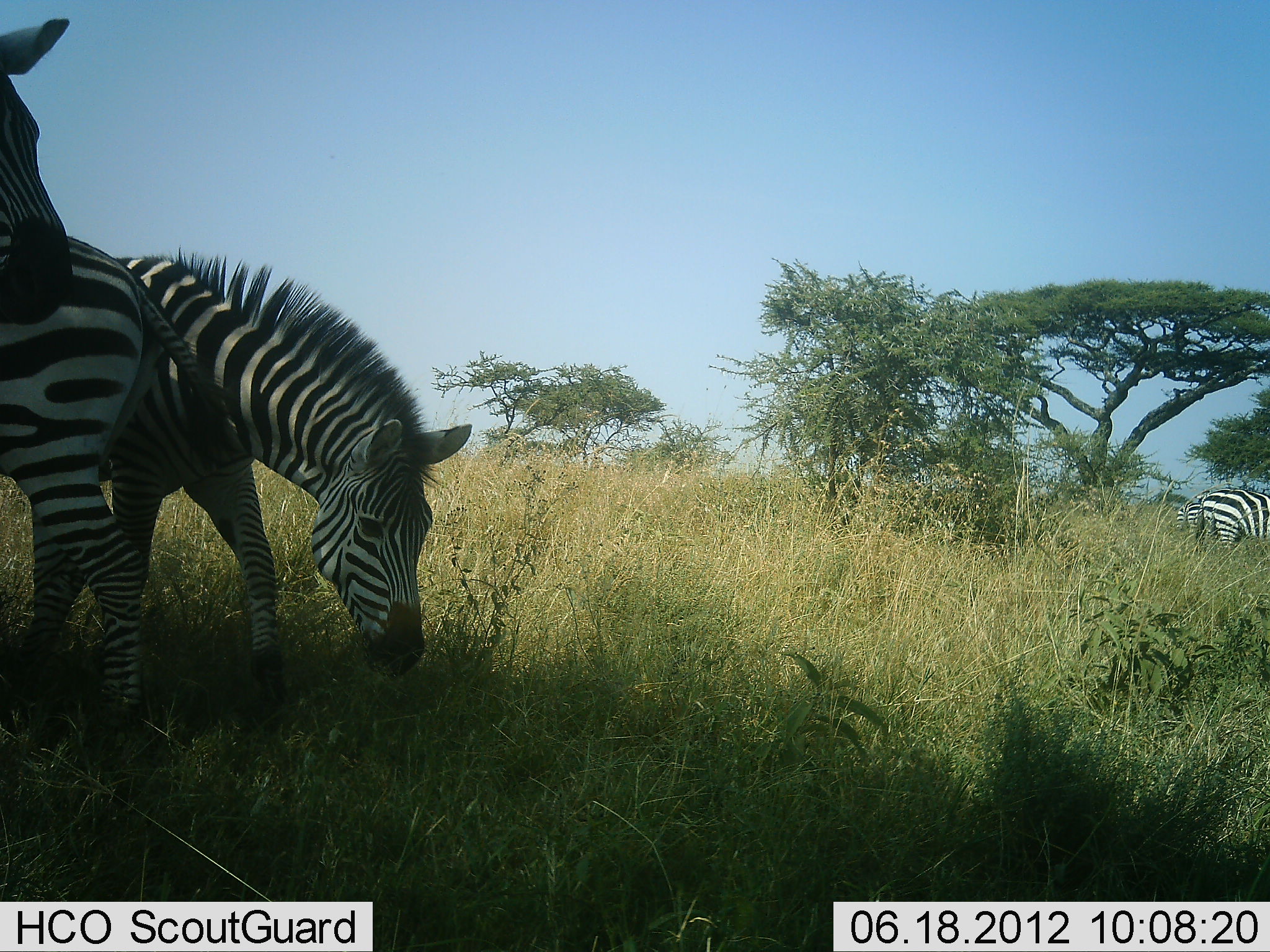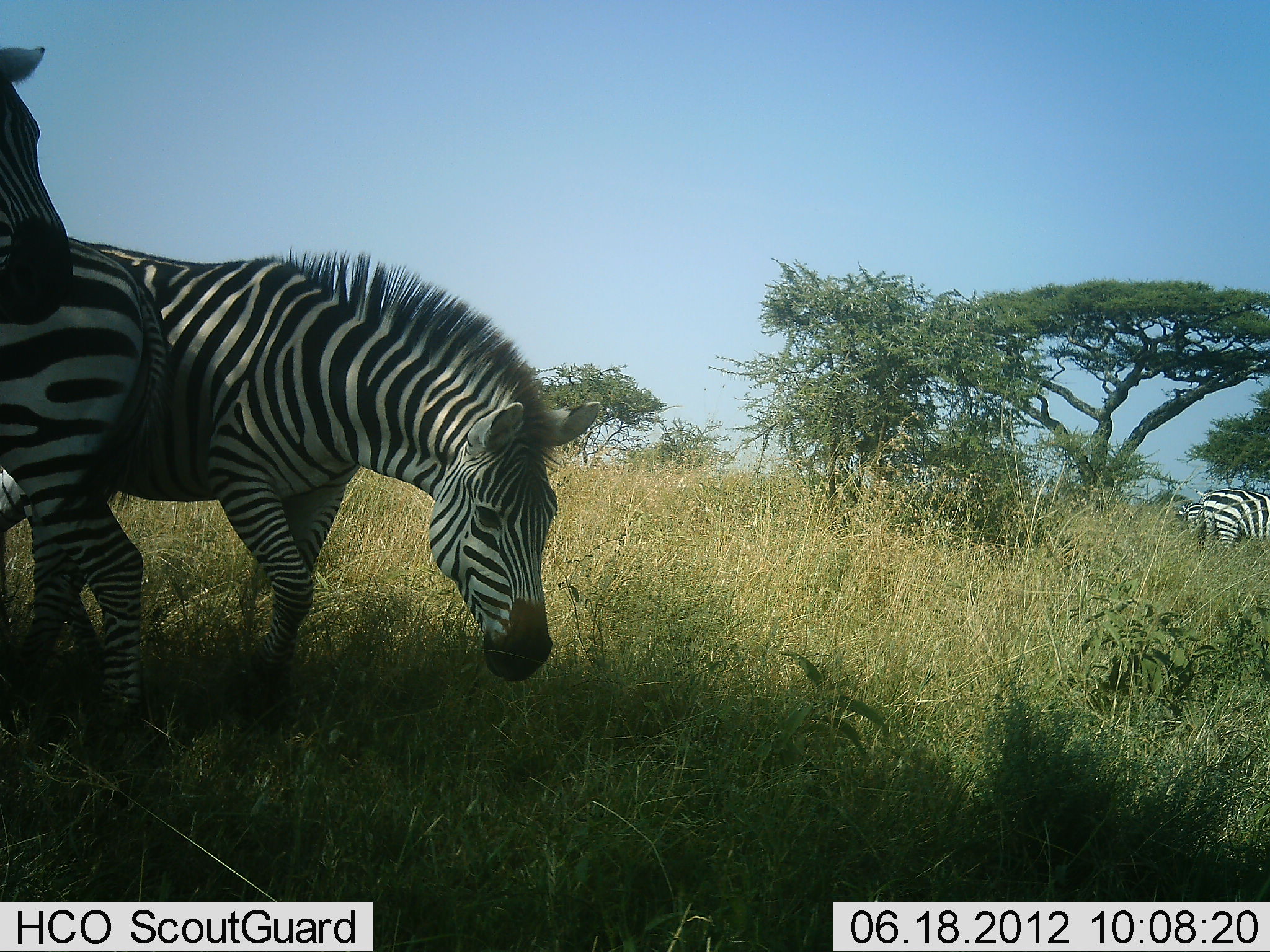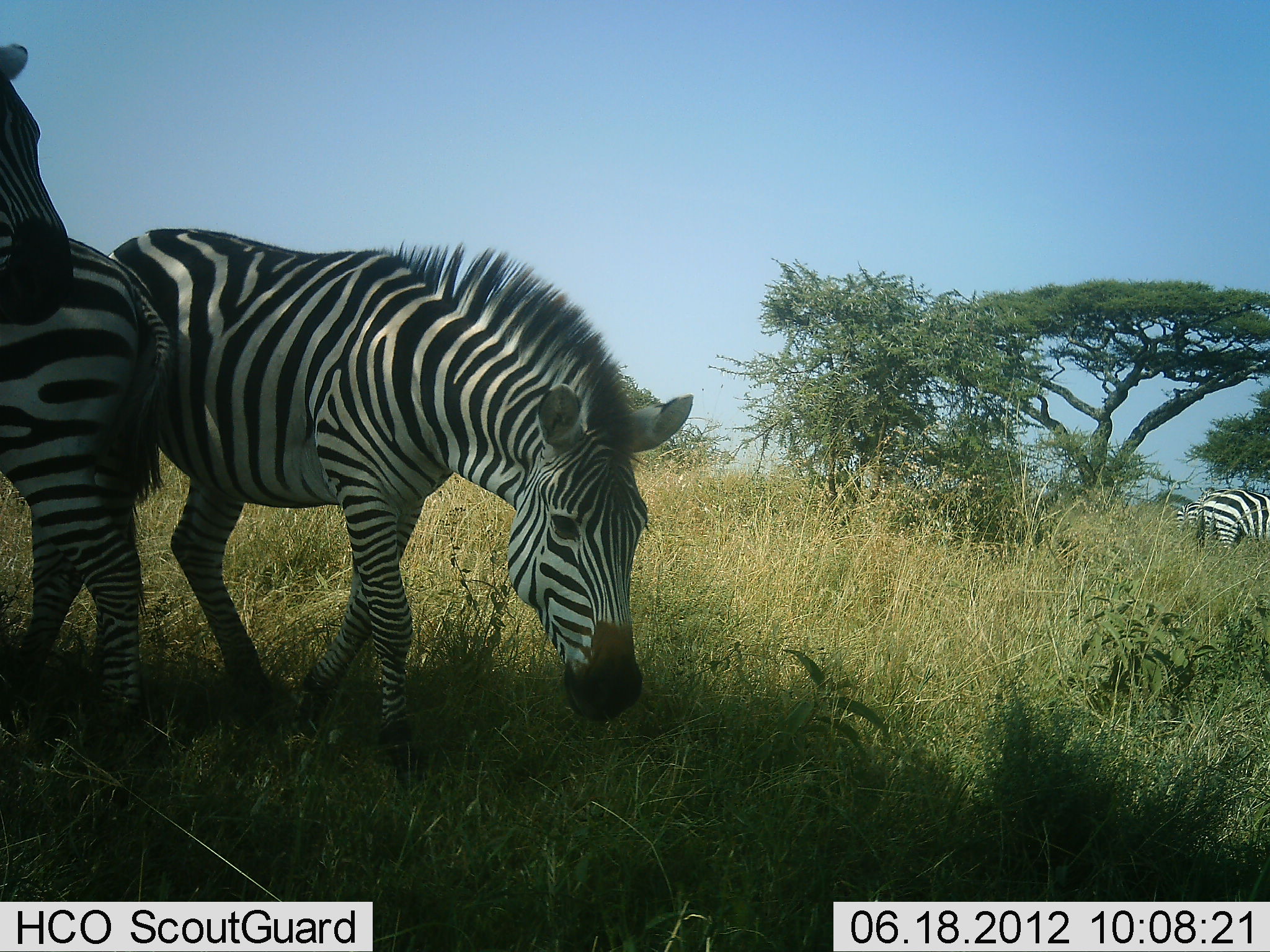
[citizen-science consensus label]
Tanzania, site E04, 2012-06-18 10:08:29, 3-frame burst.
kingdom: Animalia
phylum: Chordata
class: Mammalia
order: Perissodactyla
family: Equidae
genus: Equus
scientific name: Equus quagga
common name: plains zebra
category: zebra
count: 4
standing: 90%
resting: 0%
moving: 10%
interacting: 10%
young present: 0%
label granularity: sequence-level